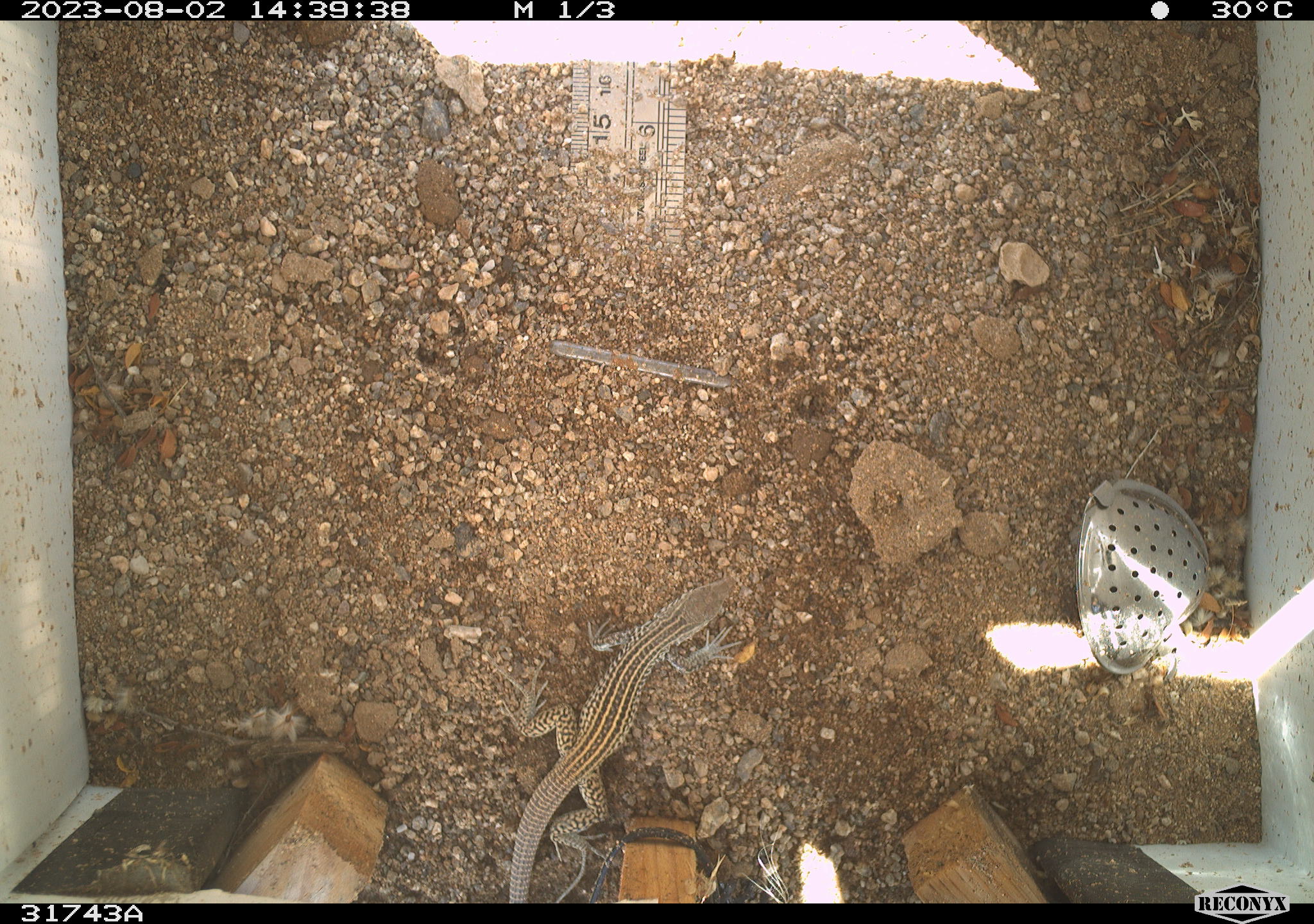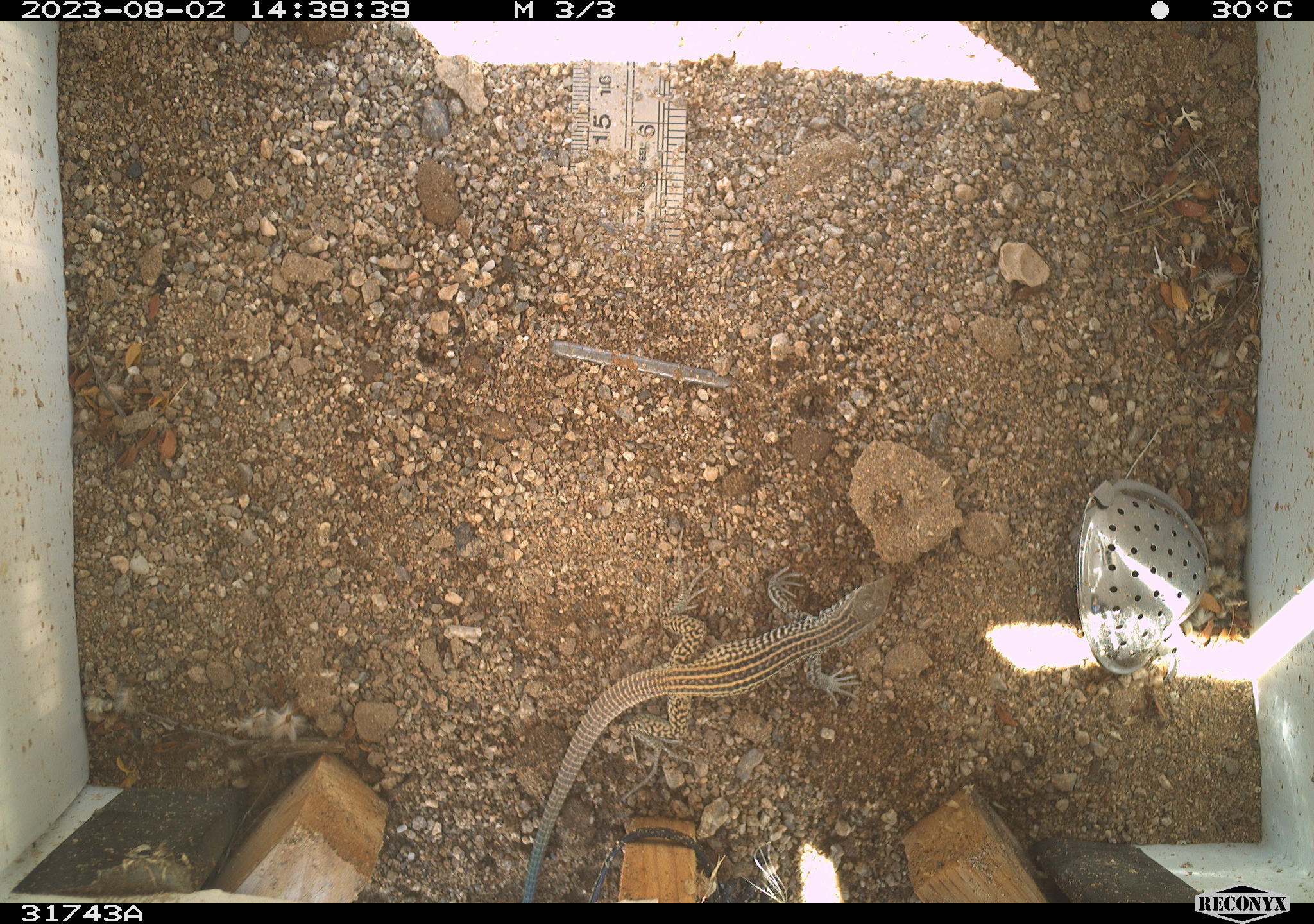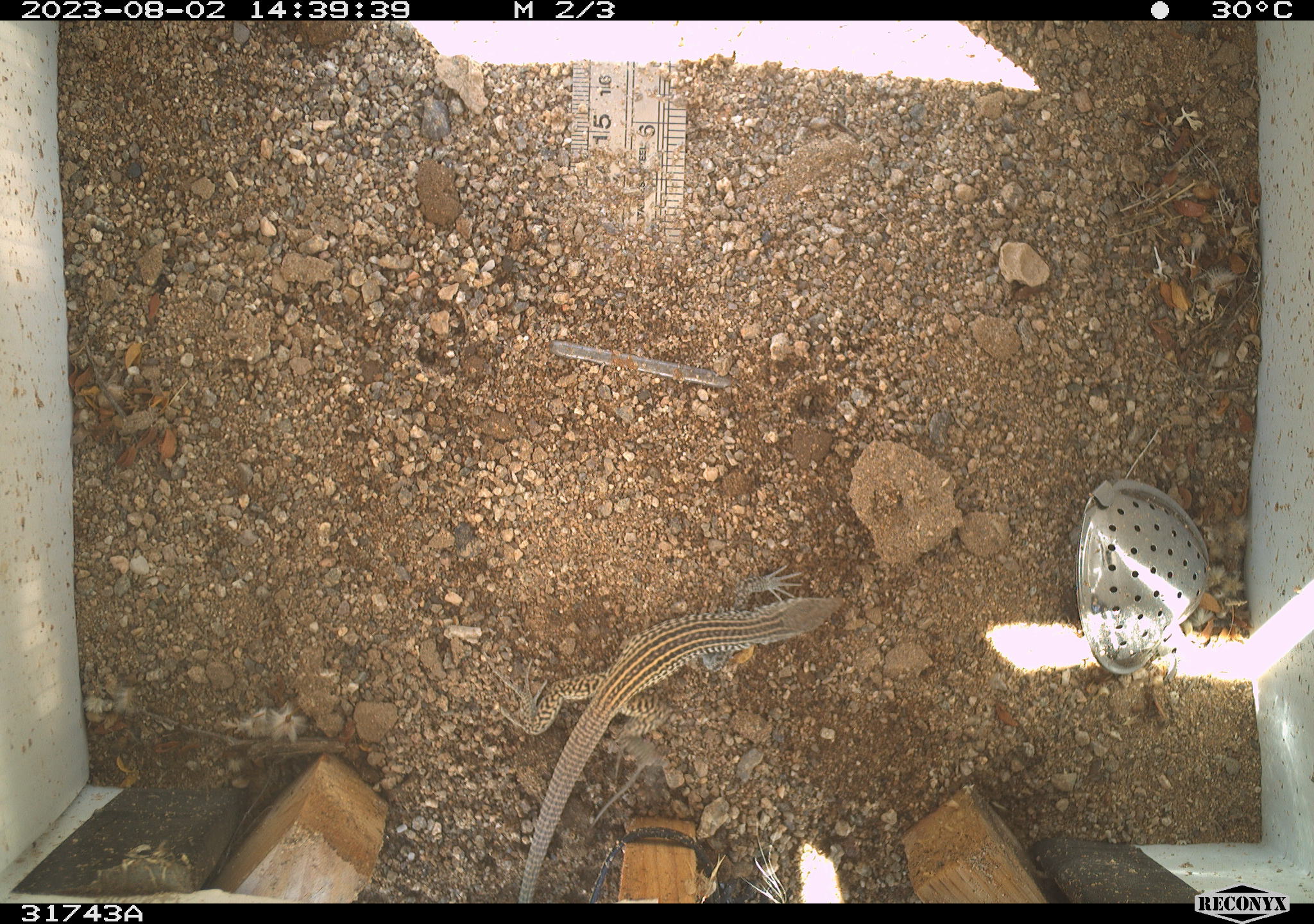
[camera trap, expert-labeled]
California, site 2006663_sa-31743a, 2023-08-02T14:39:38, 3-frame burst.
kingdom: Animalia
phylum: Chordata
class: Reptilia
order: Squamata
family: Teiidae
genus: Aspidoscelis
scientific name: Aspidoscelis tigris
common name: western whiptail